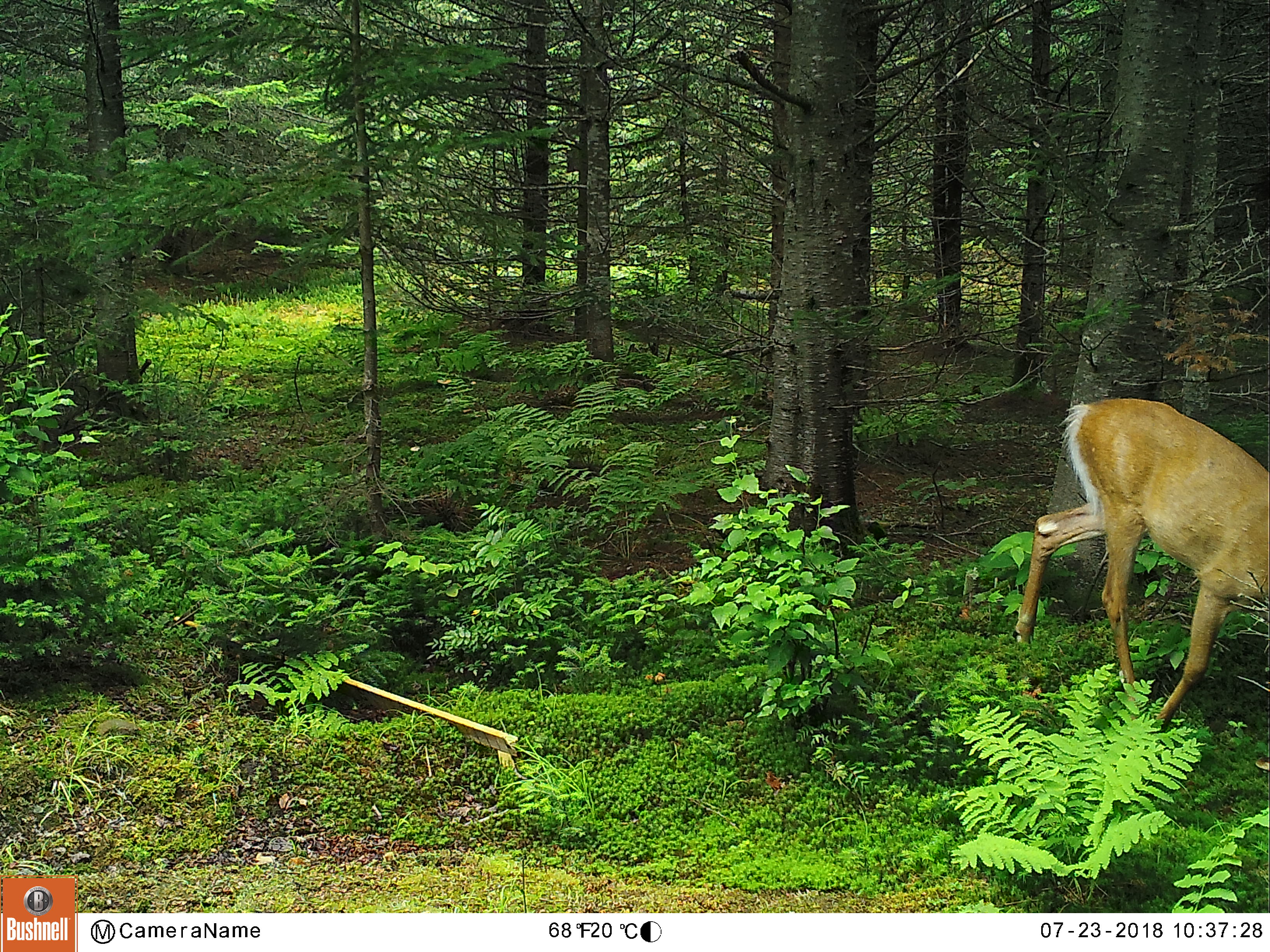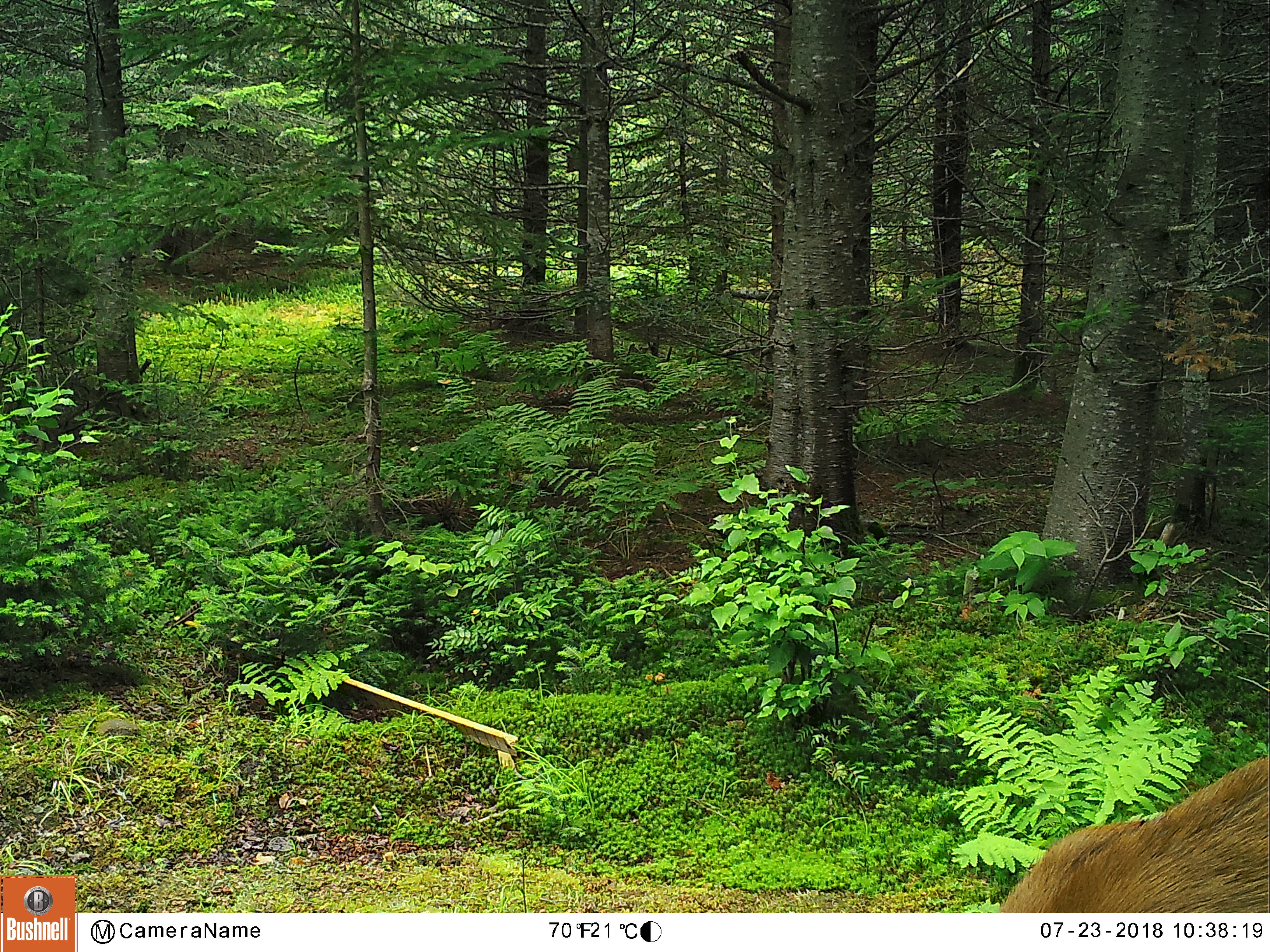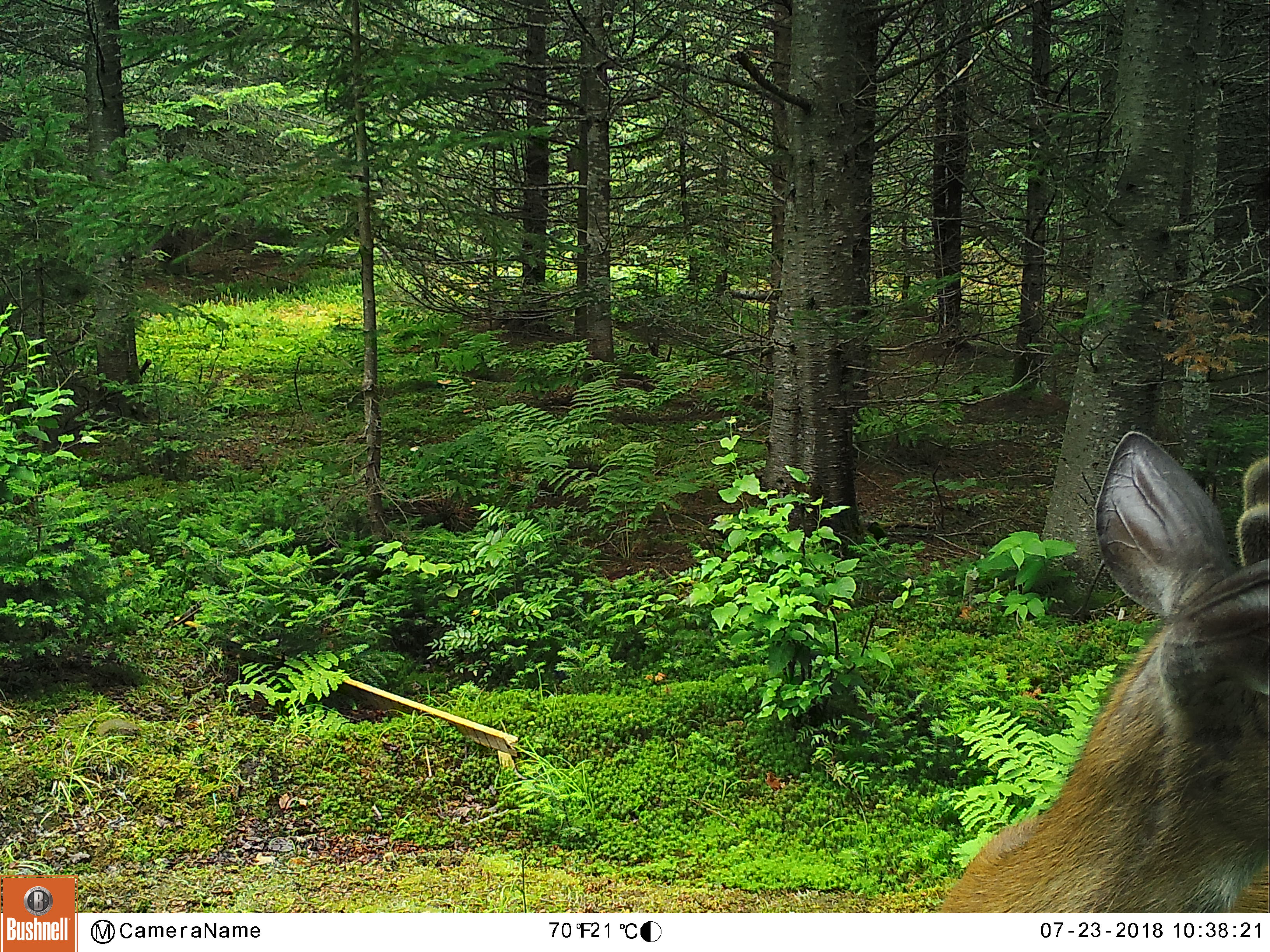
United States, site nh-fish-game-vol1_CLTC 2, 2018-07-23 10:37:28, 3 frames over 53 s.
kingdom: Animalia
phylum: Chordata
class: Mammalia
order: Artiodactyla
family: Cervidae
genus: Odocoileus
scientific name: Odocoileus virginianus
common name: white-tailed deer